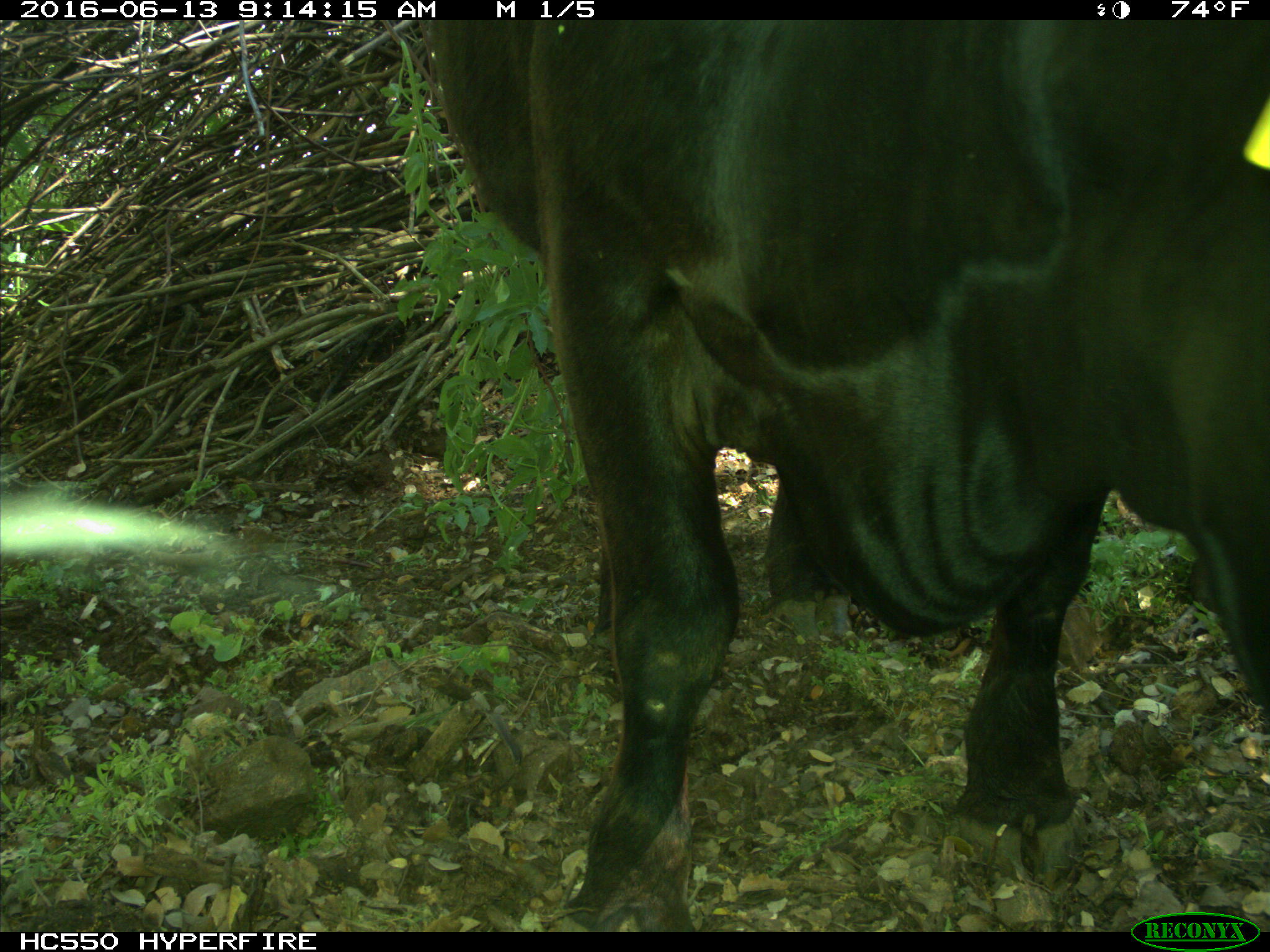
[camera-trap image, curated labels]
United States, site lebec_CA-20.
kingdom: Animalia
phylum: Chordata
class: Mammalia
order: Artiodactyla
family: Bovidae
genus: Bos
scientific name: Bos taurus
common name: domestic cow